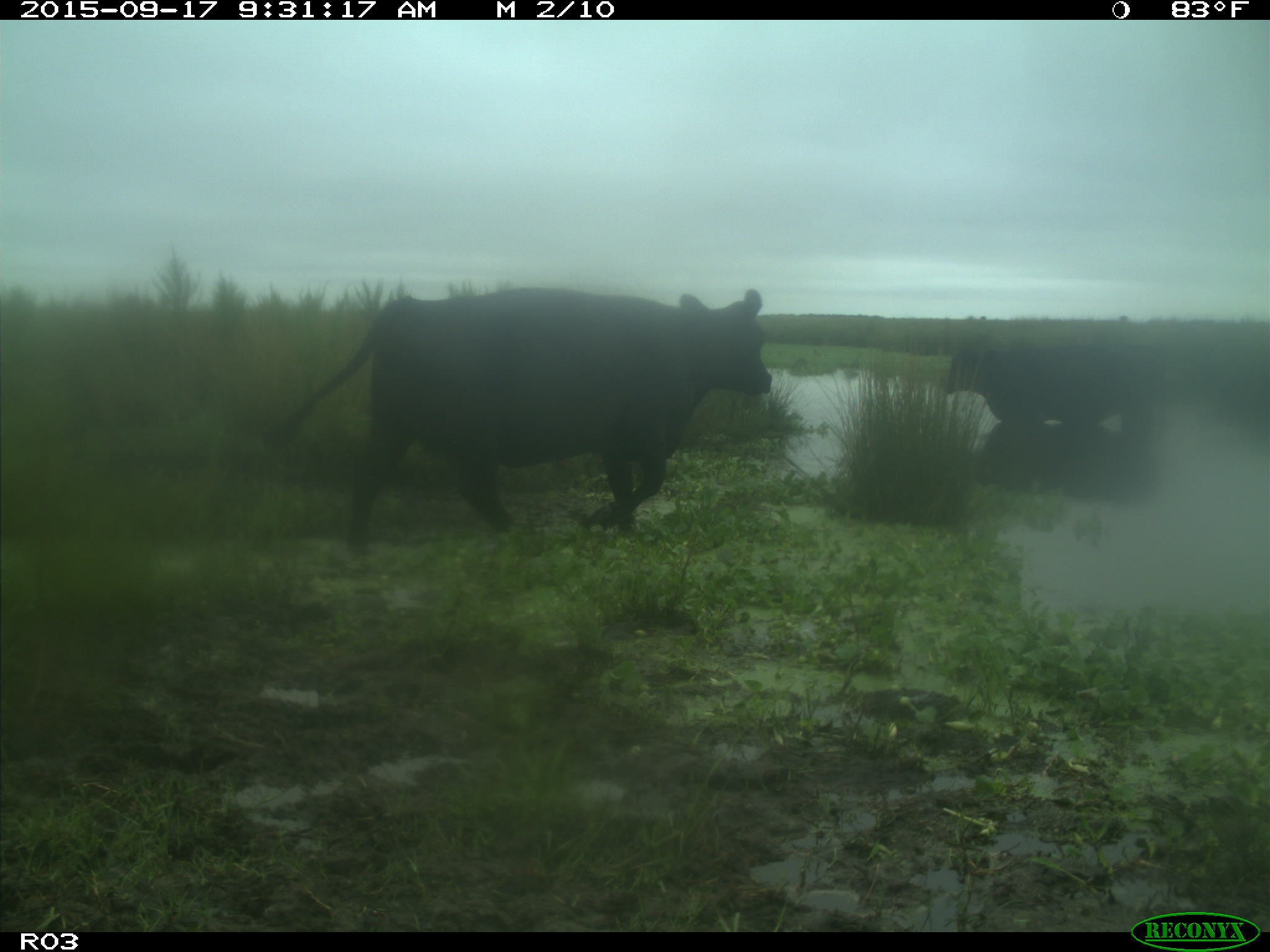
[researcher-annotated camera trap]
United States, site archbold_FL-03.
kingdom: Animalia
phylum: Chordata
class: Mammalia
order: Artiodactyla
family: Bovidae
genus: Bos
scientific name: Bos taurus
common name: domestic cow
Bos taurus (domestic cow).